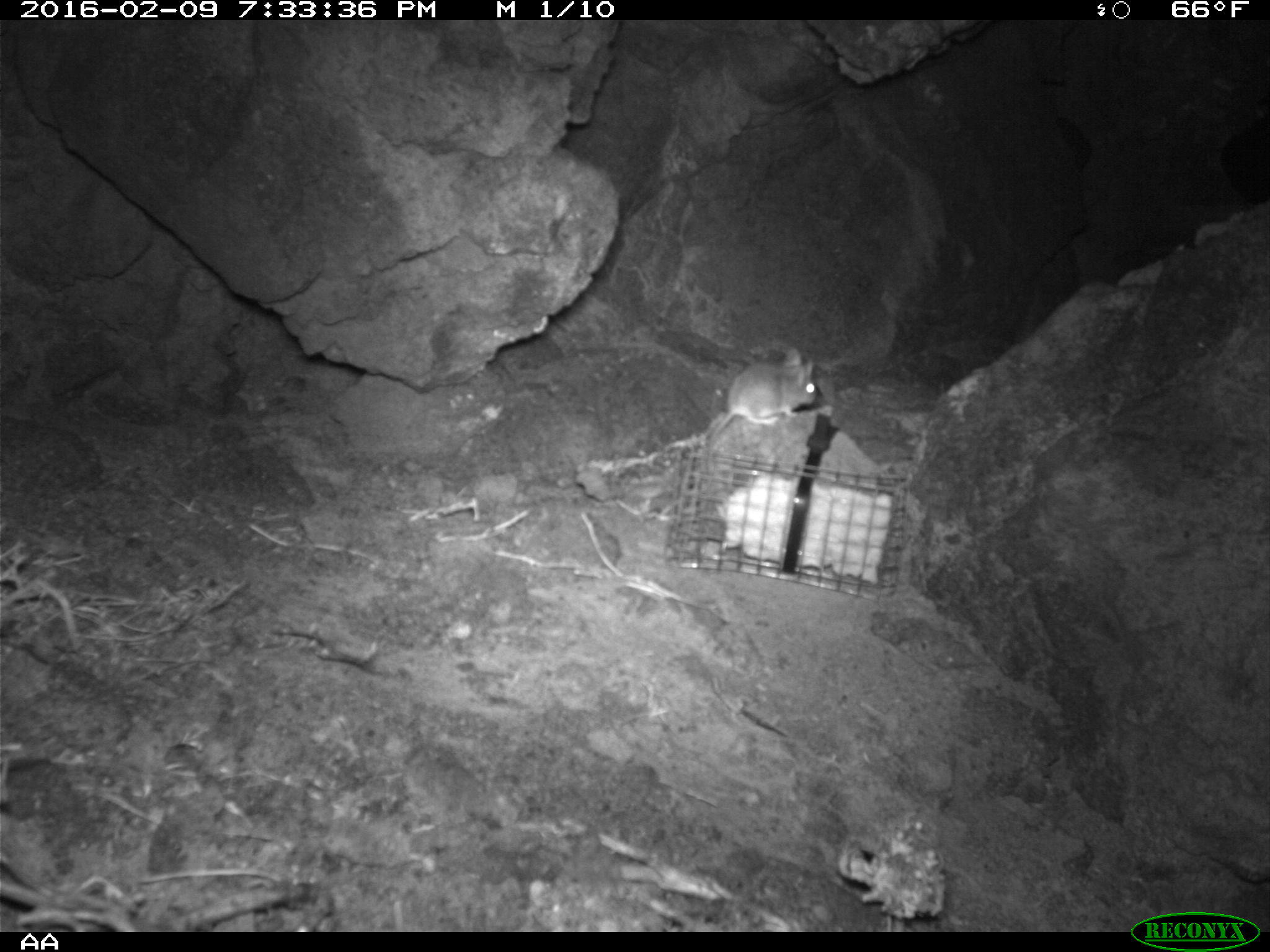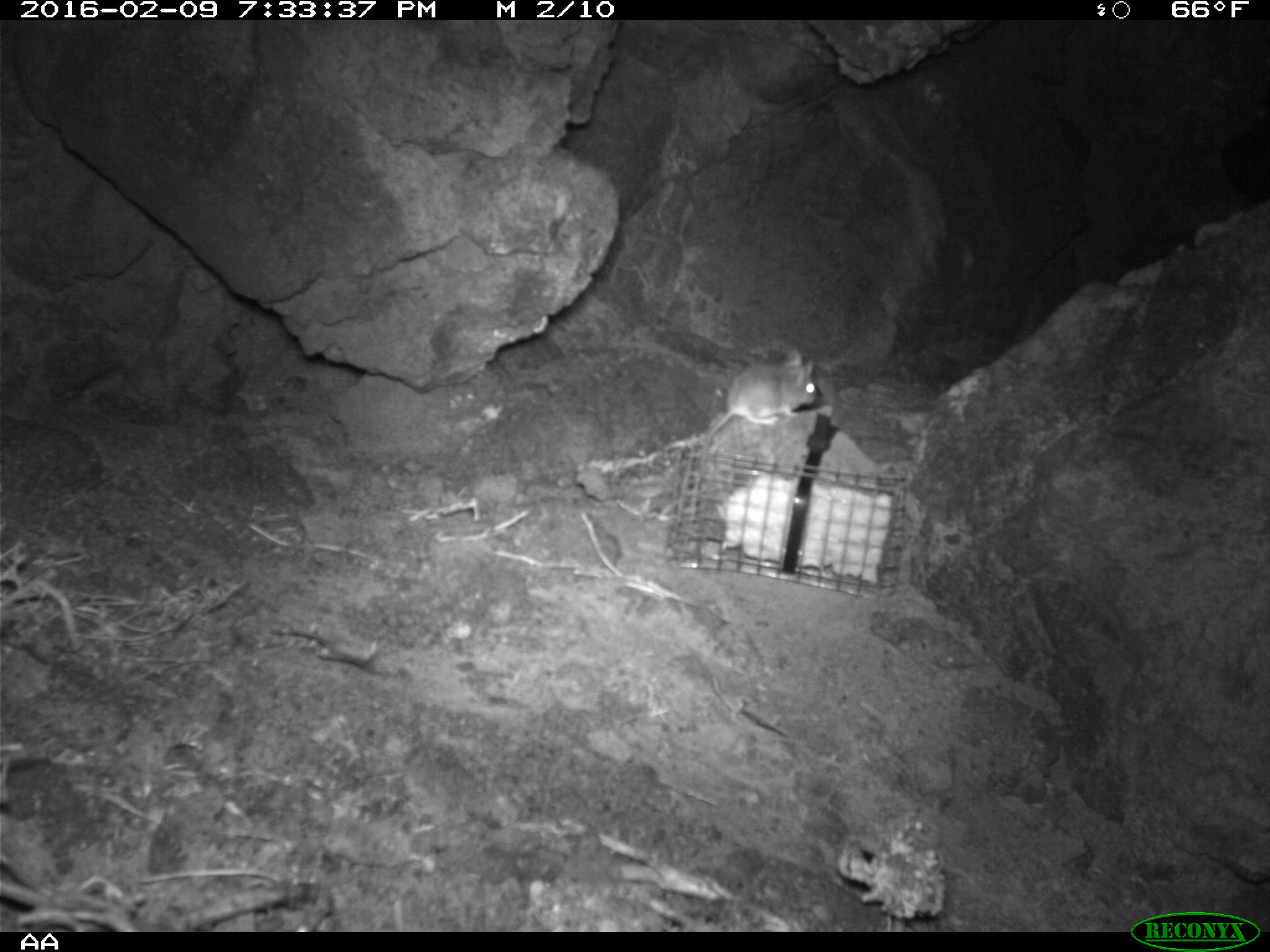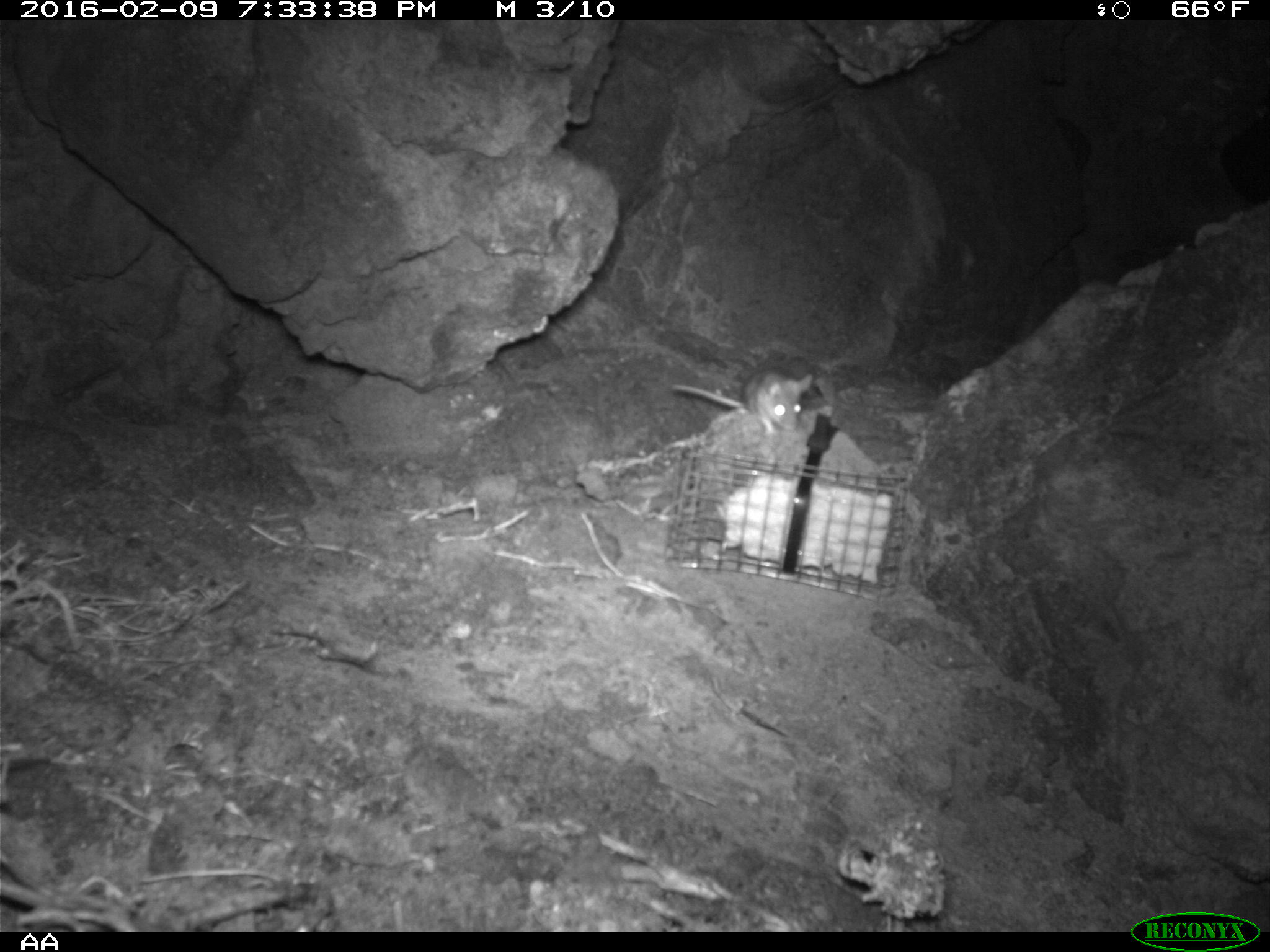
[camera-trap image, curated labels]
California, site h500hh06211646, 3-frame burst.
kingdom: Animalia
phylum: Chordata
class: Mammalia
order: Rodentia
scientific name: Rodentia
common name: rodent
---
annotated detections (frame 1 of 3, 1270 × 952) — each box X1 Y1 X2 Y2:
rodent: 705 348 815 475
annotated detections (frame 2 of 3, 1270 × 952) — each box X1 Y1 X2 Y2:
rodent: 699 347 817 473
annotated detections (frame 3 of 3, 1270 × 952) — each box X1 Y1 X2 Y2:
rodent: 669 360 814 440